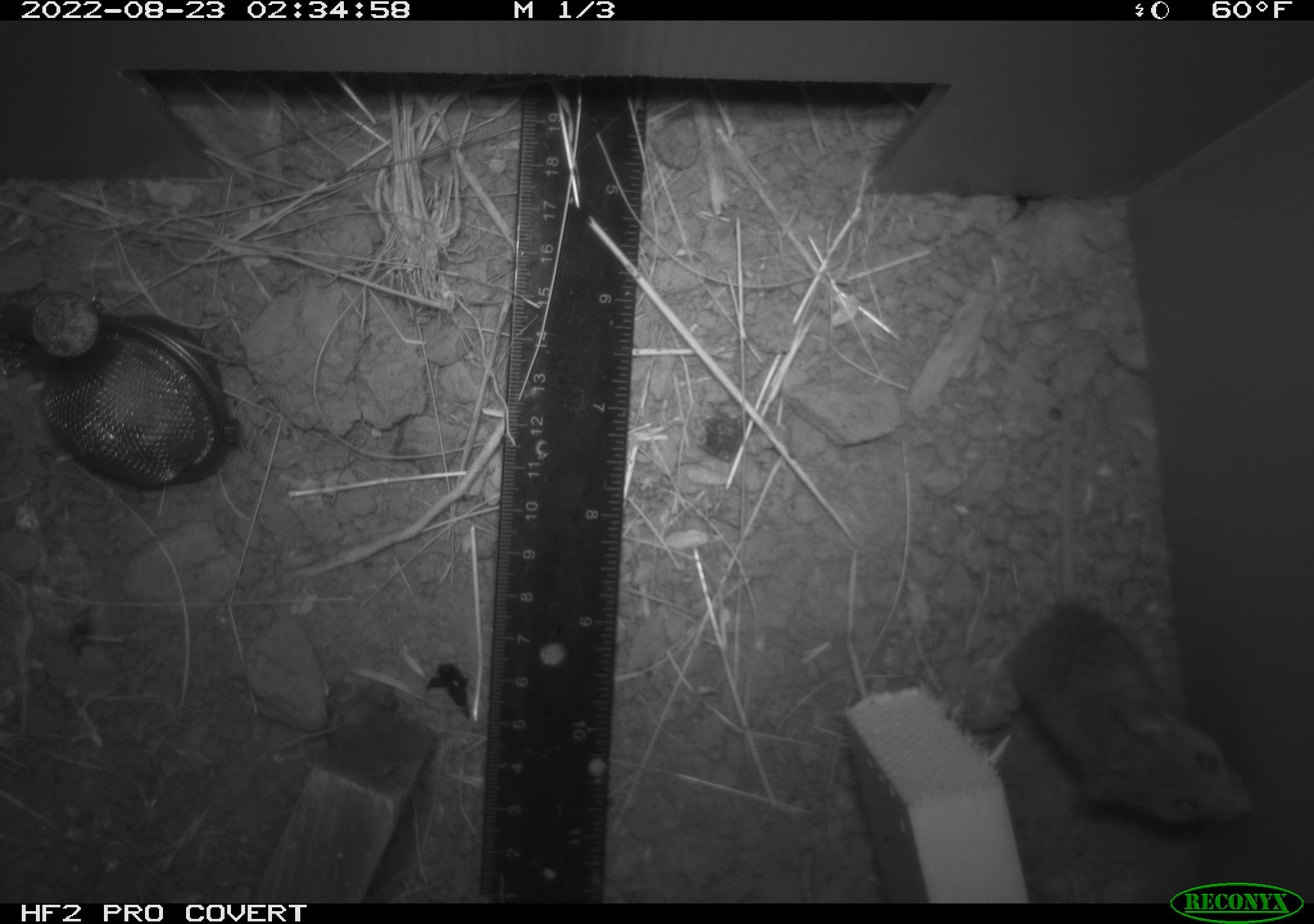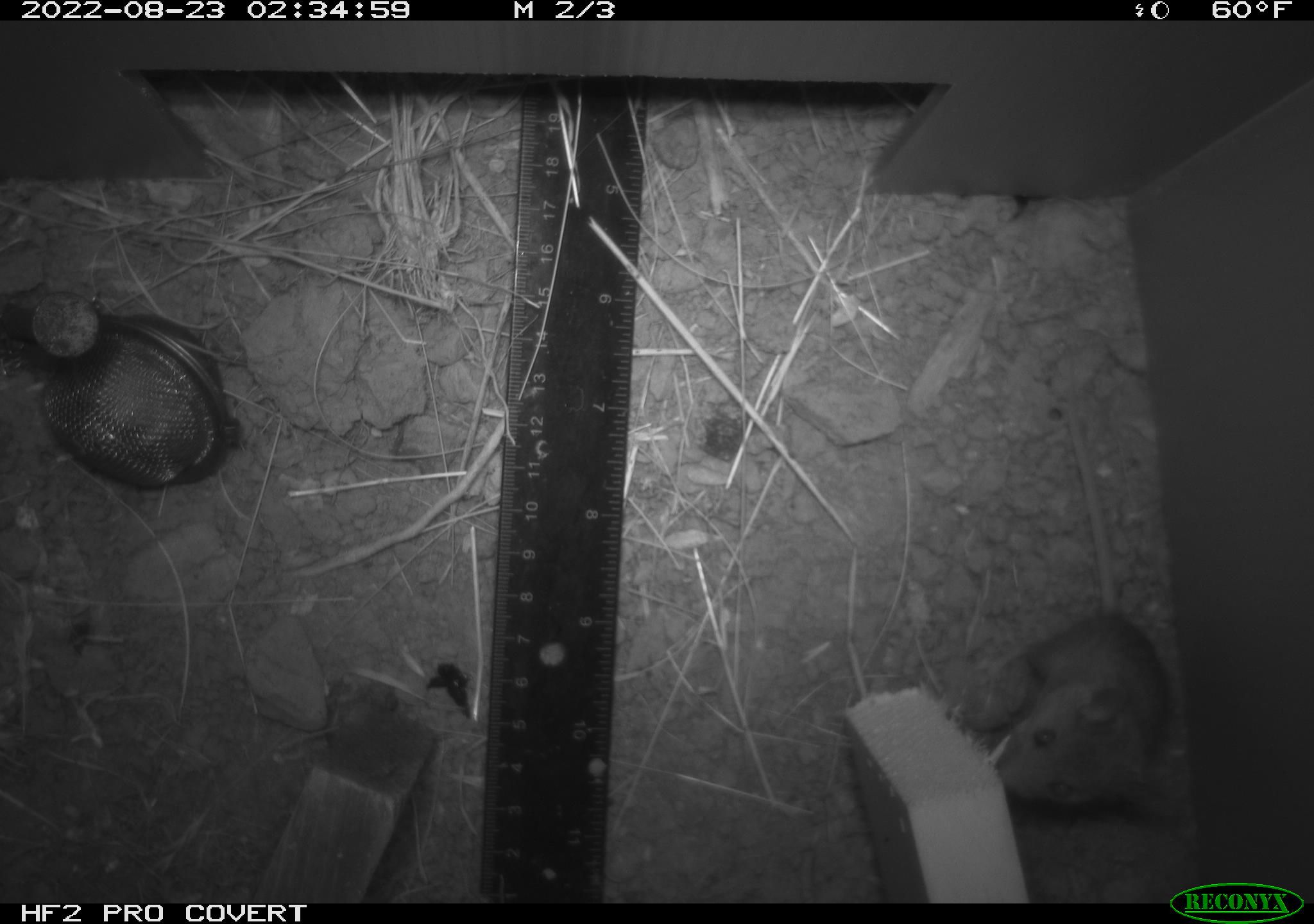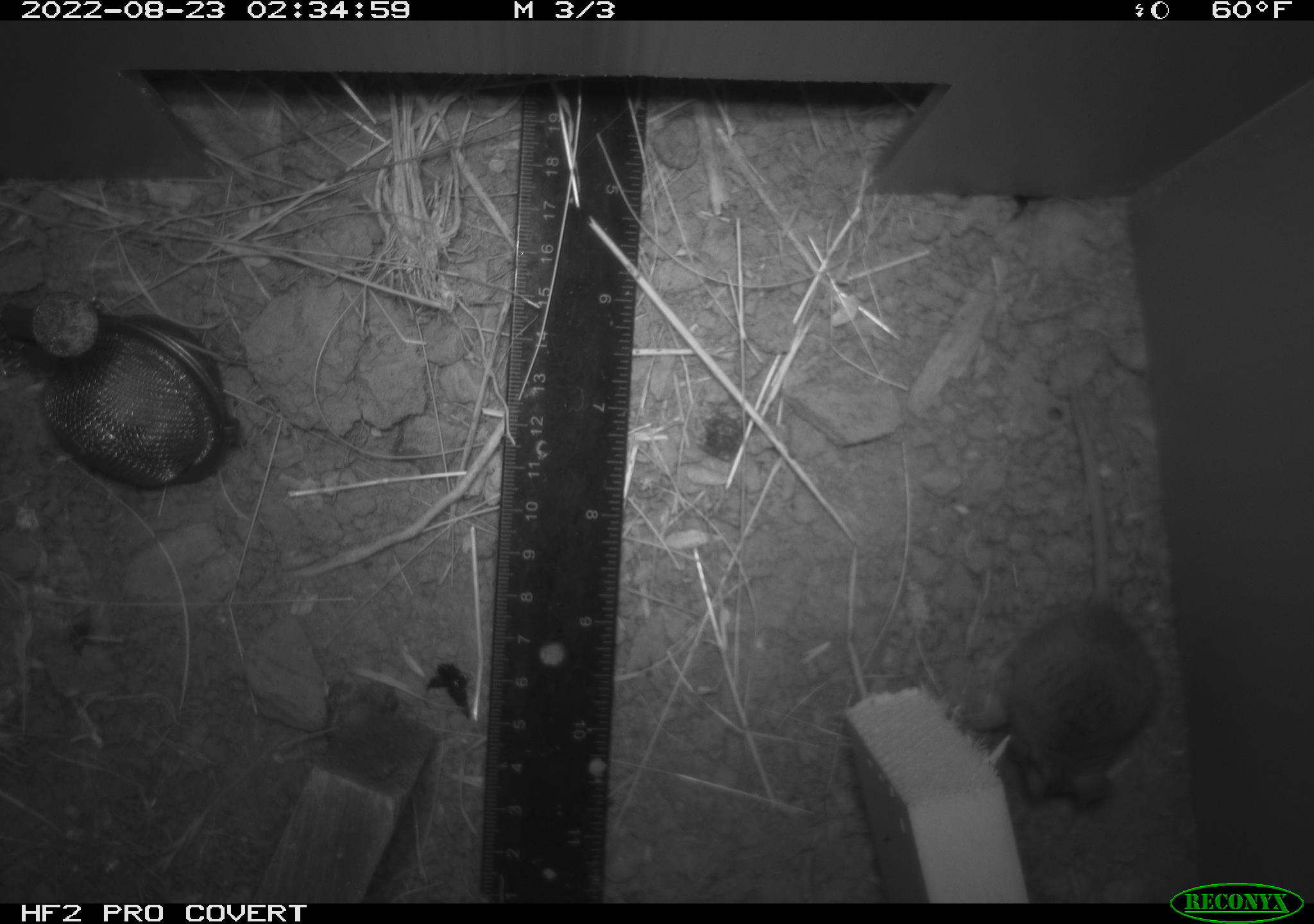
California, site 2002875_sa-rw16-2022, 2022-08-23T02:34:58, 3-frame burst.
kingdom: Animalia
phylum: Chordata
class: Mammalia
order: Rodentia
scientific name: Rodentia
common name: mouse species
Mouse species (Rodentia).